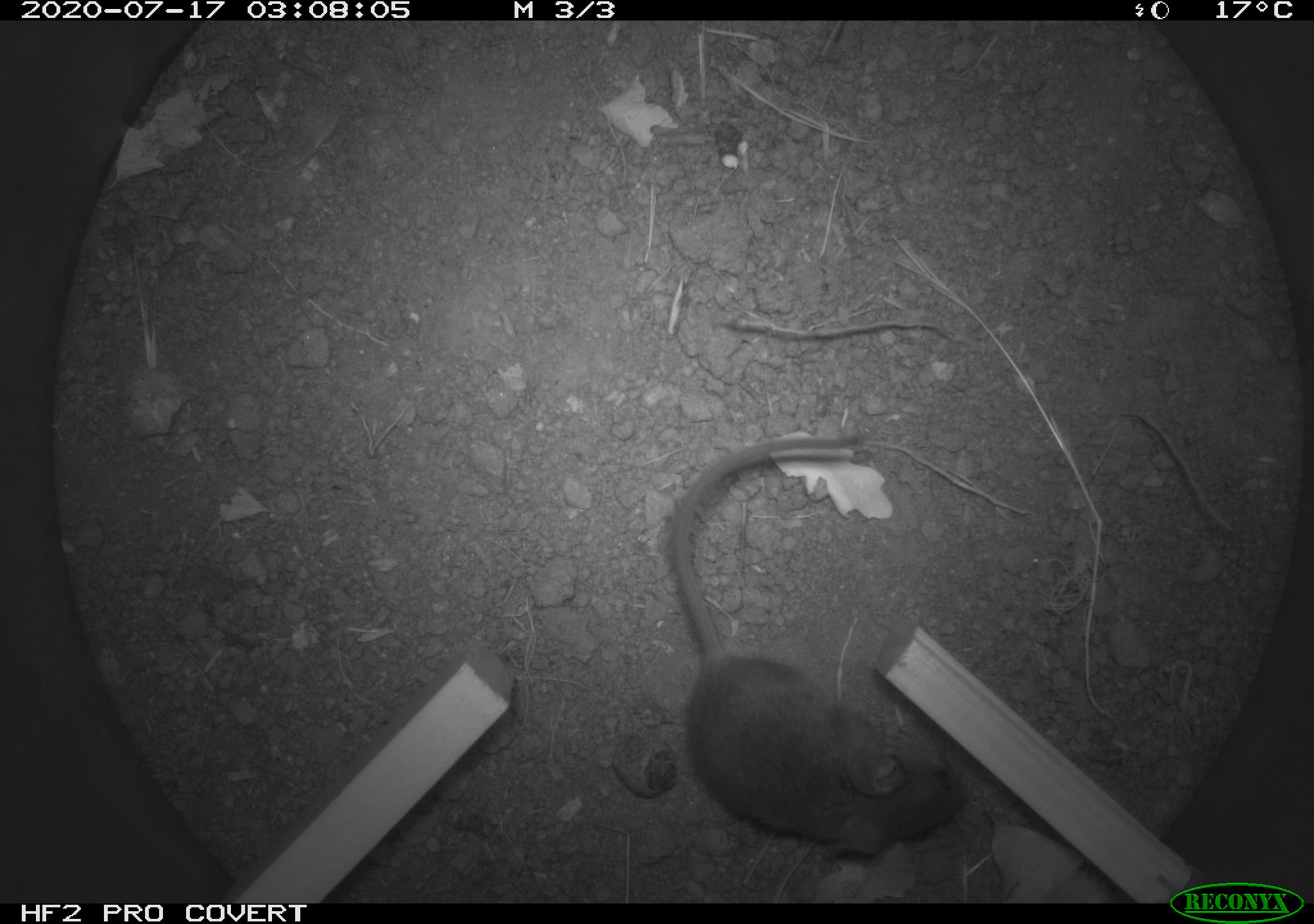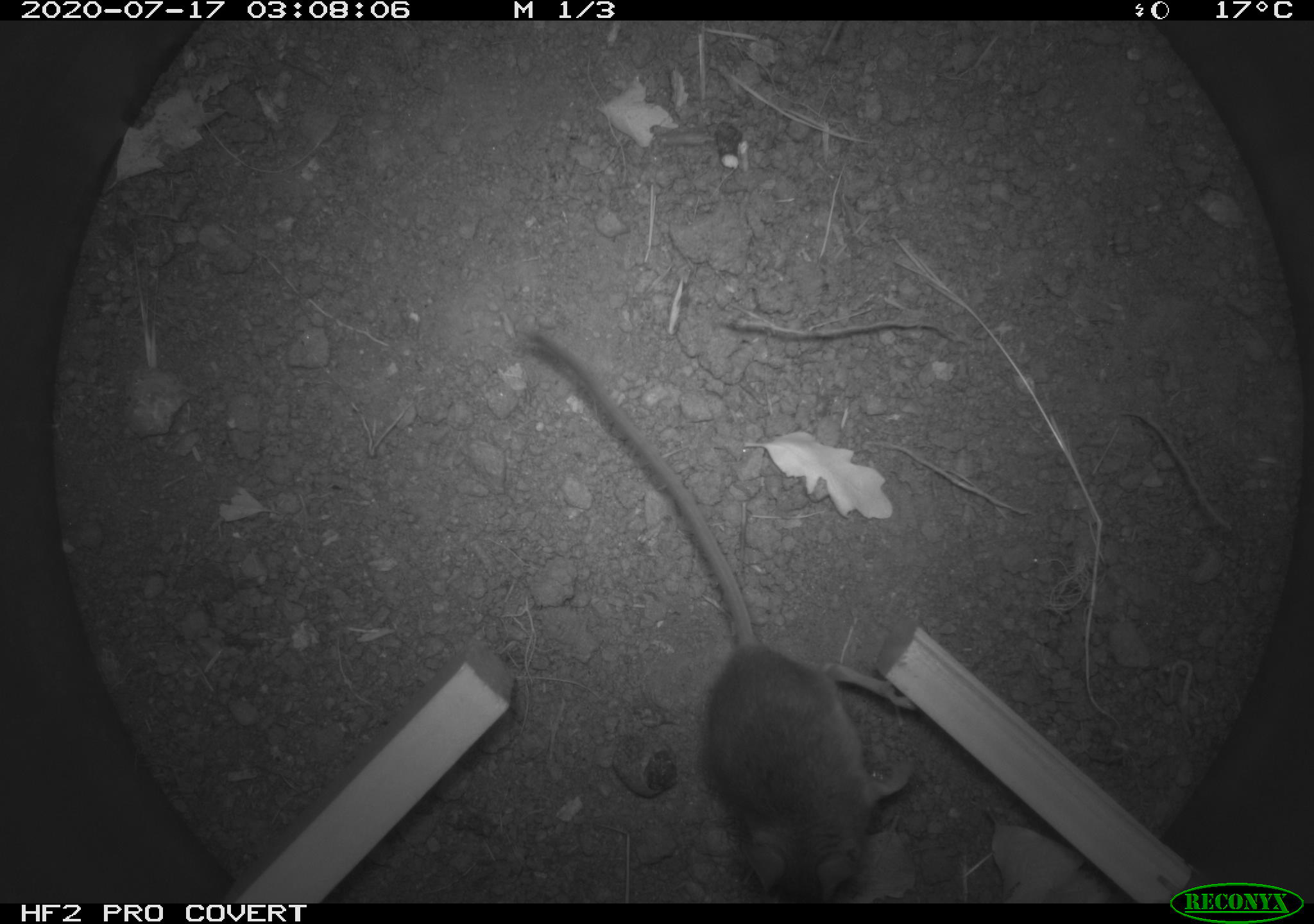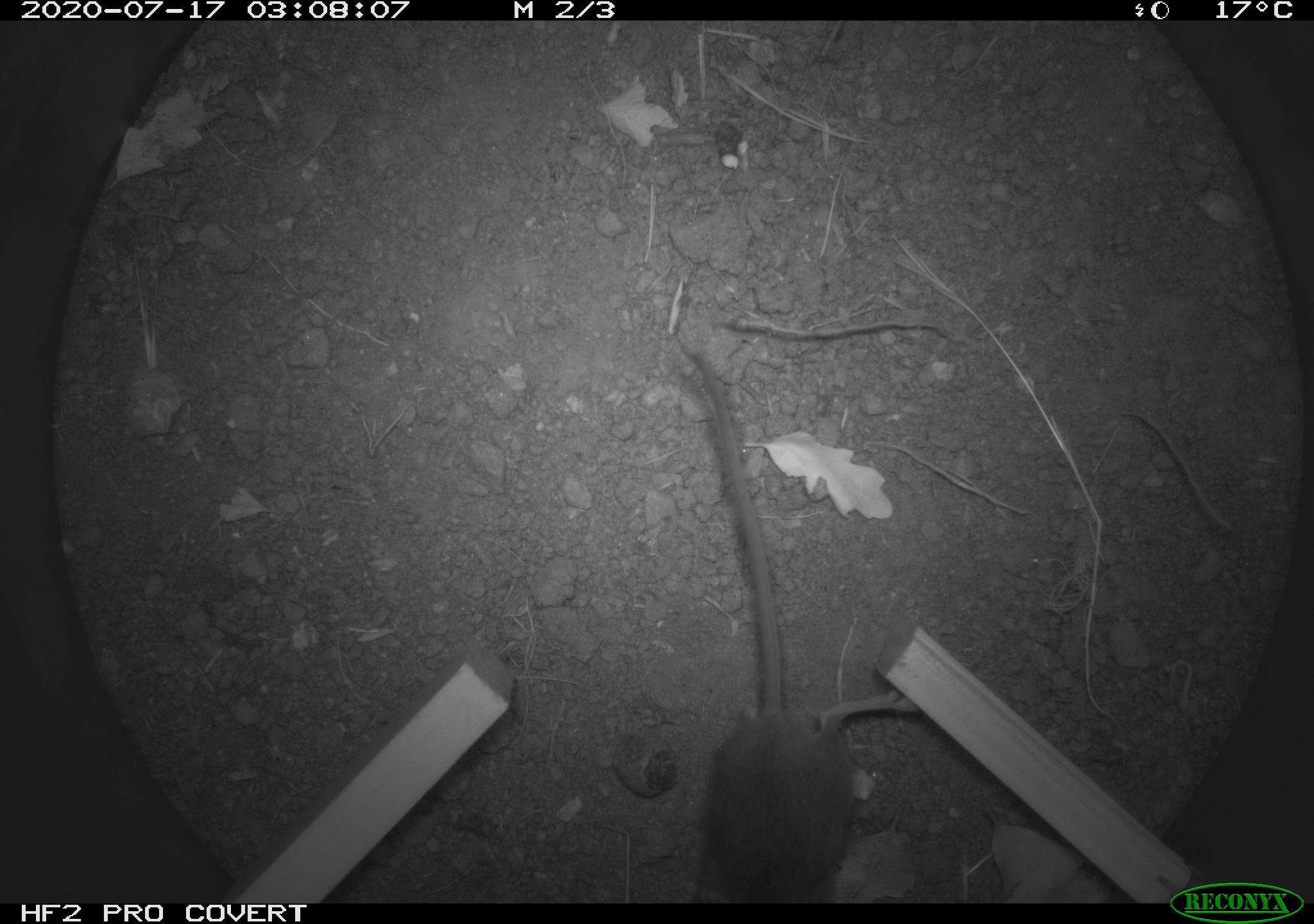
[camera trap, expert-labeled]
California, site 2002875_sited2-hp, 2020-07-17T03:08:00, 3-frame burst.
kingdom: Animalia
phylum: Chordata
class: Mammalia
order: Rodentia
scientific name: Rodentia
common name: rodent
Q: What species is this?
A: Rodent (Rodentia).